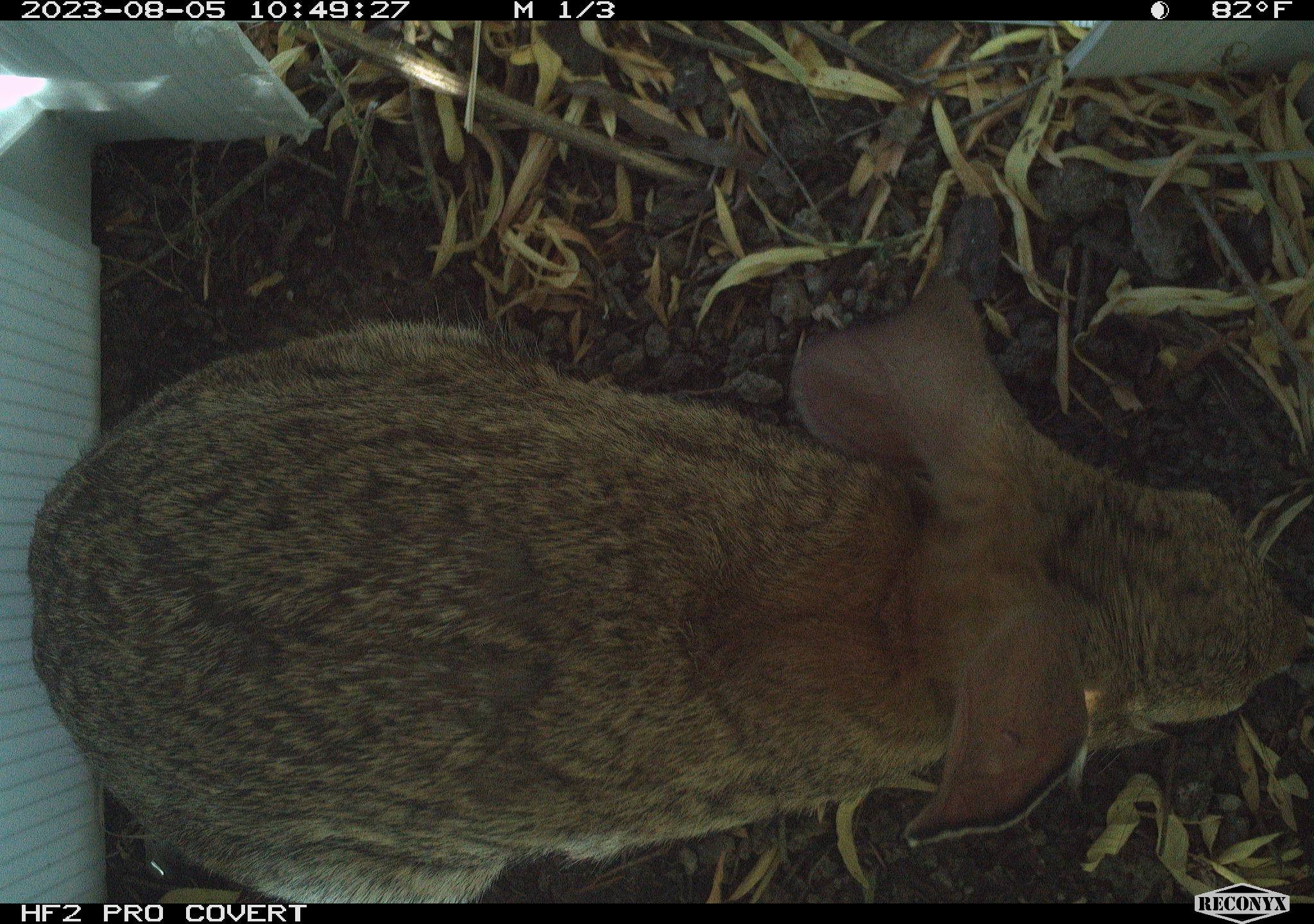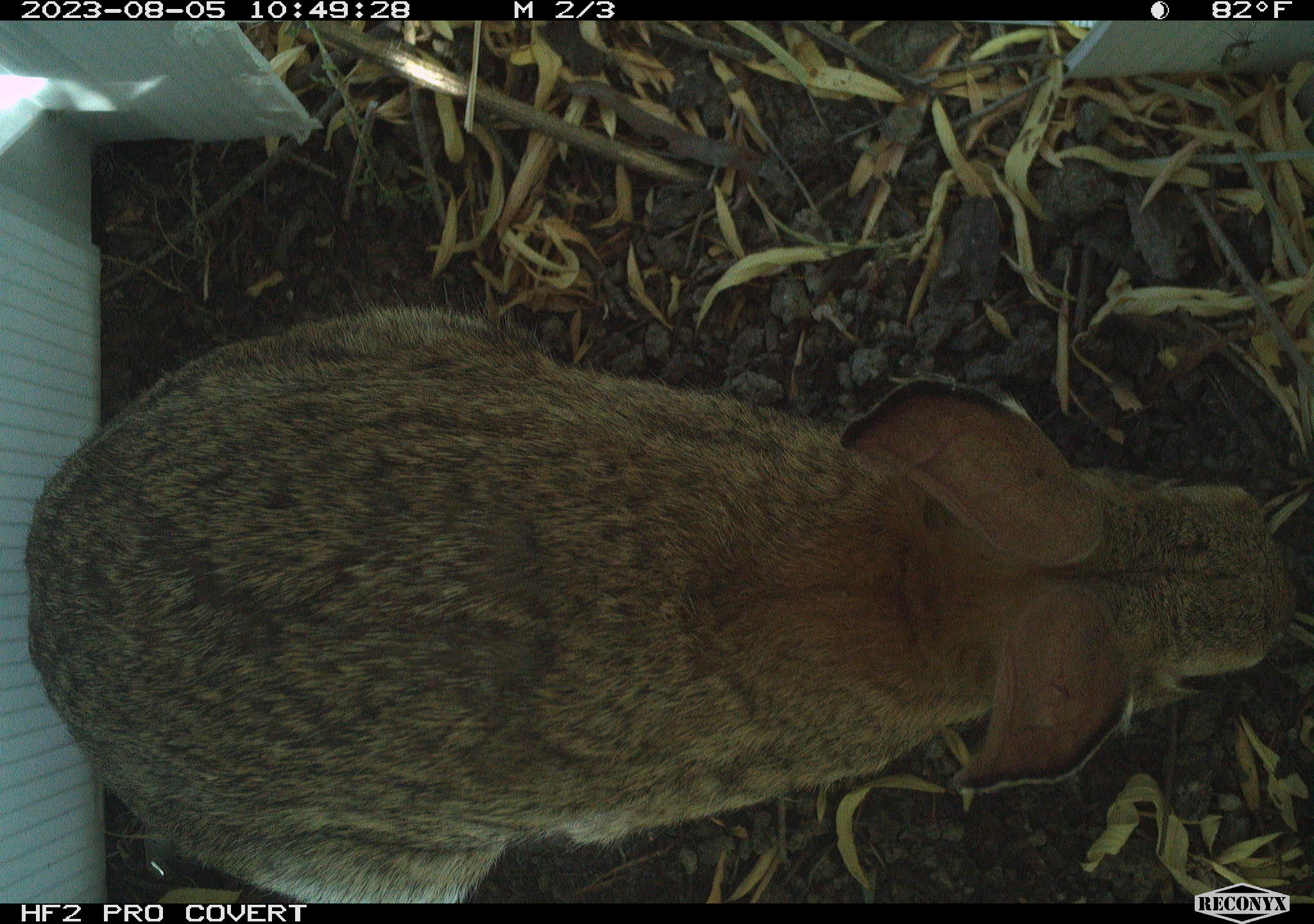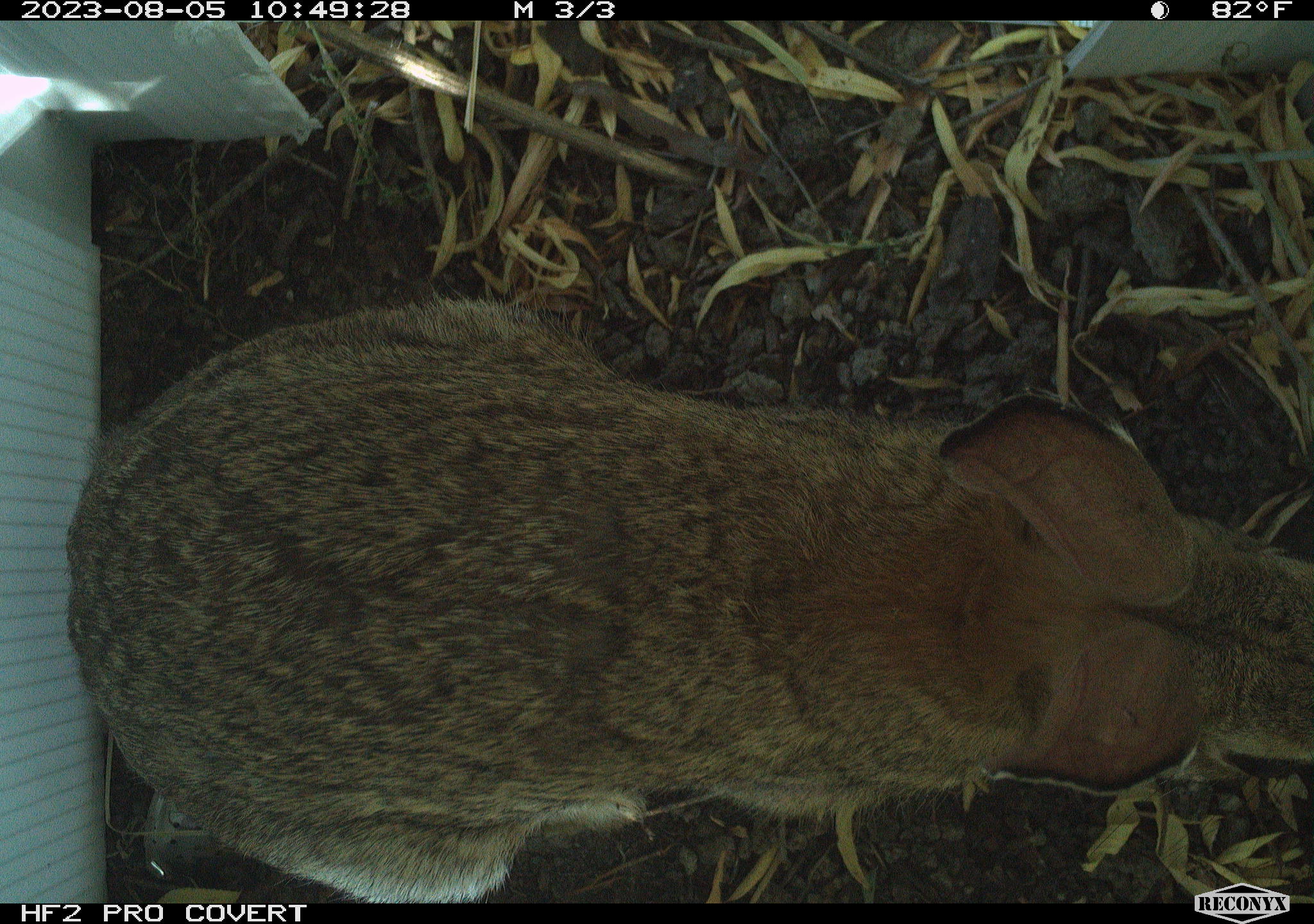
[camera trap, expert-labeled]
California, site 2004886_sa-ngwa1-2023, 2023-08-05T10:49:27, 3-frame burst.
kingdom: Animalia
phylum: Chordata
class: Mammalia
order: Lagomorpha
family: Leporidae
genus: Sylvilagus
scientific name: Sylvilagus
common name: cottontail rabbits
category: sylvilagus species